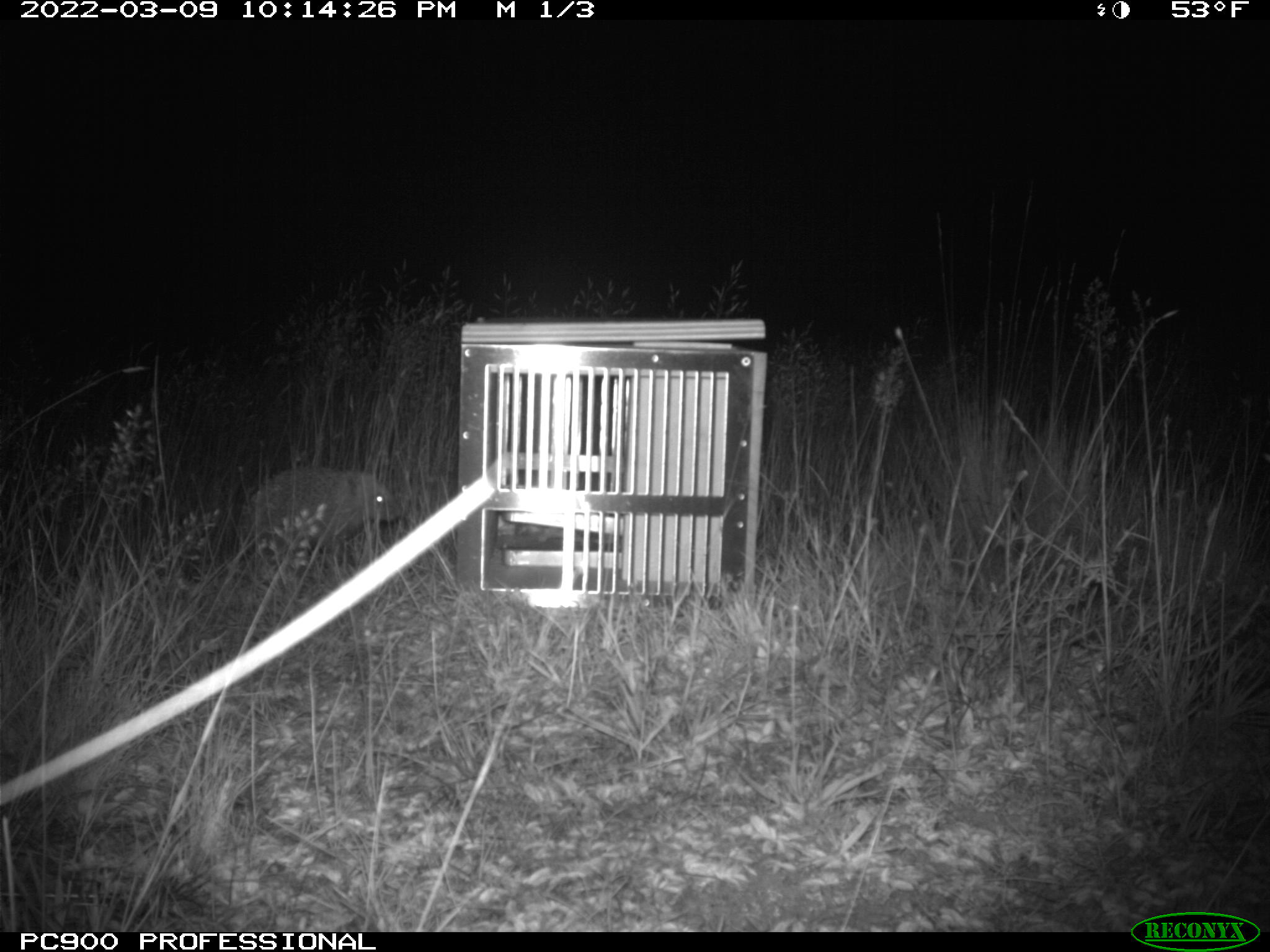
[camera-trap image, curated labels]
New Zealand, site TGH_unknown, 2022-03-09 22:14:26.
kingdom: Animalia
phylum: Chordata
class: Mammalia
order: Eulipotyphla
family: Erinaceidae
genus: Erinaceus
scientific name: Erinaceus europaeus europaeus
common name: european hedgehog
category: hedgehog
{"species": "hedgehog (european hedgehog) (Erinaceus europaeus europaeus)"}